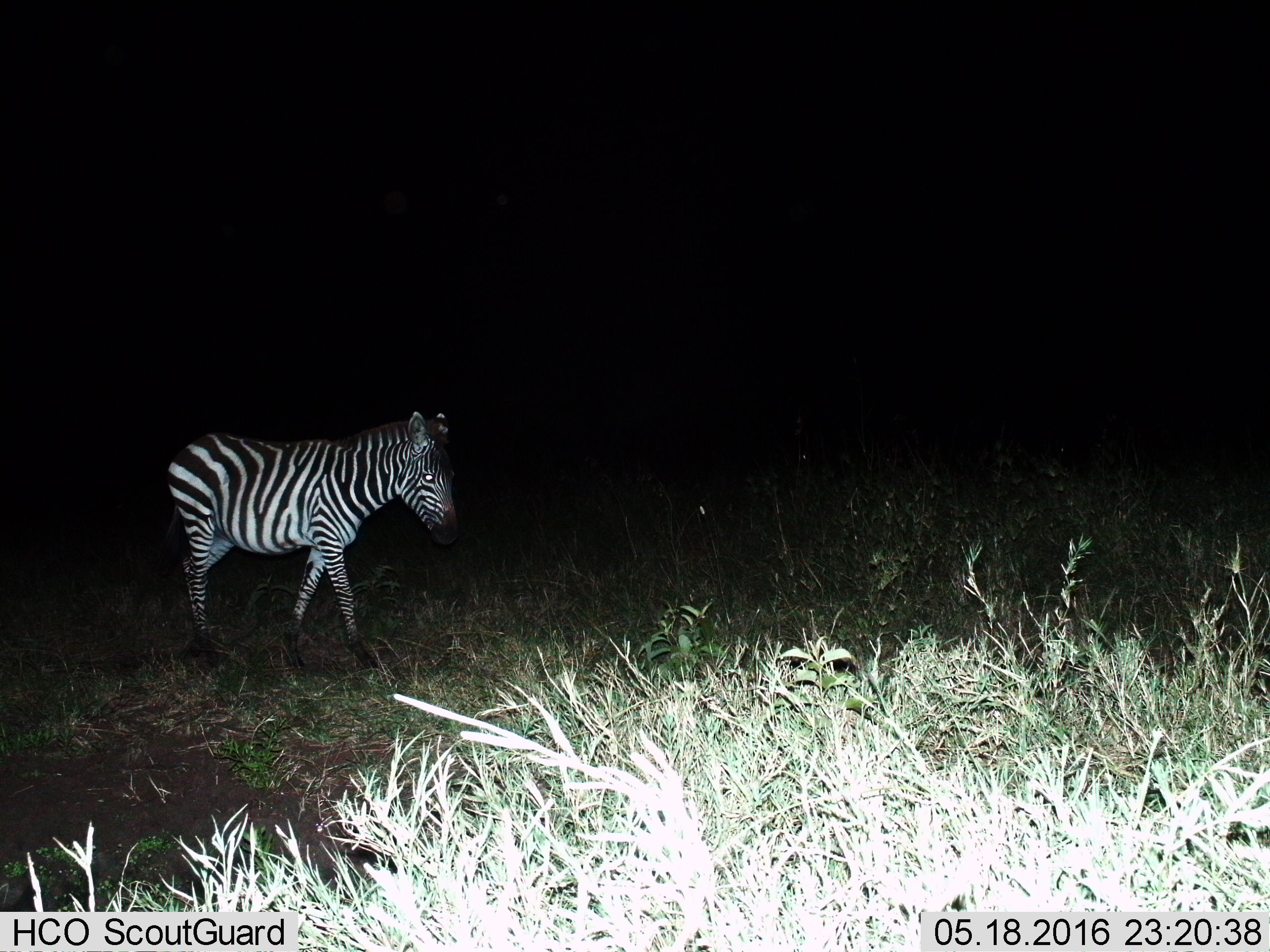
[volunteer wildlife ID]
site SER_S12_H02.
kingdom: Animalia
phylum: Chordata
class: Mammalia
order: Perissodactyla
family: Equidae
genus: Equus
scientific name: Equus quagga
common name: plains zebra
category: zebraplains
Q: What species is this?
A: Zebraplains (plains zebra) (Equus quagga).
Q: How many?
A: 1.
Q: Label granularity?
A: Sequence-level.